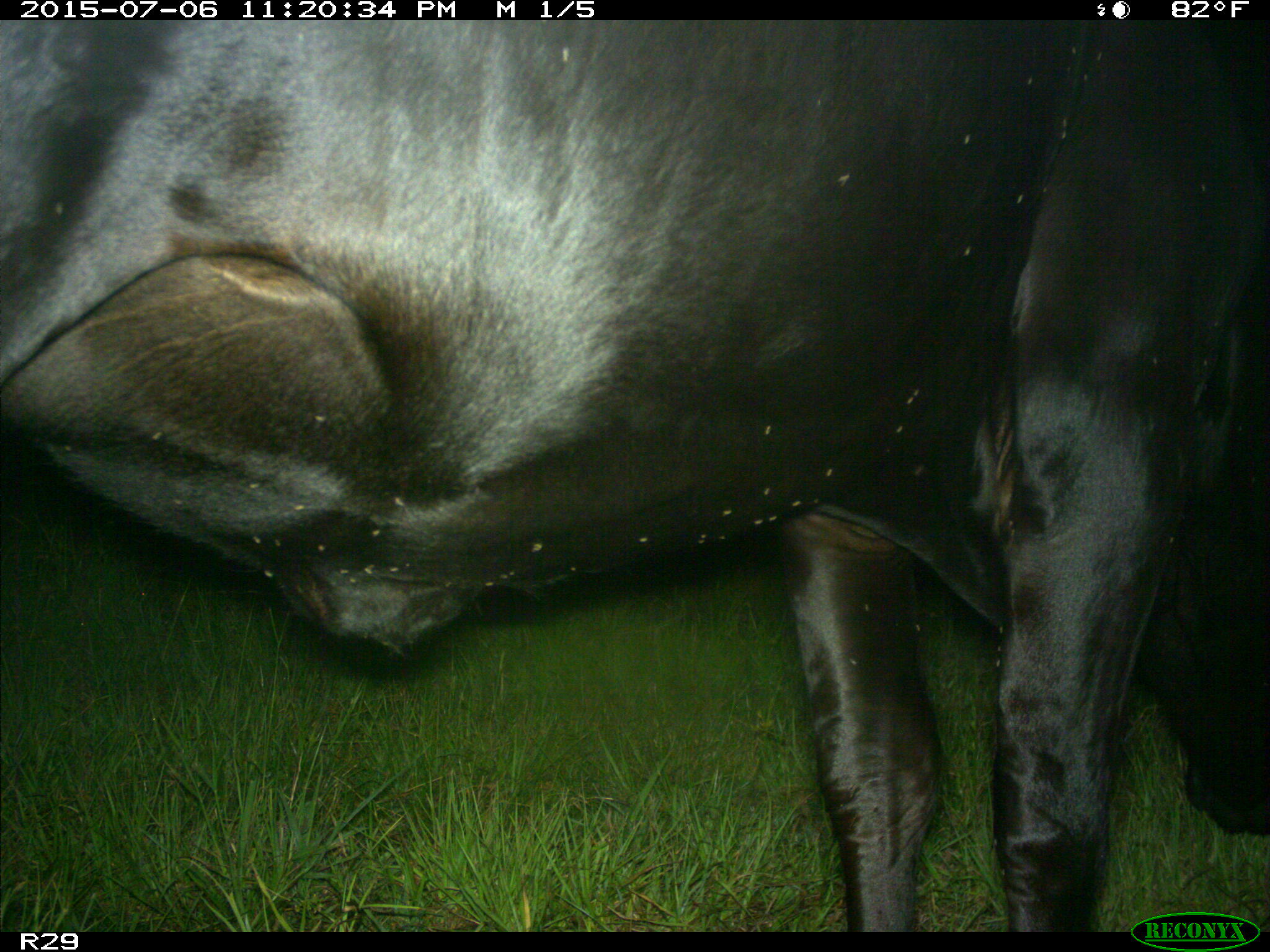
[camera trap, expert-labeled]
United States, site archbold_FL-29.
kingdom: Animalia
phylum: Chordata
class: Mammalia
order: Artiodactyla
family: Bovidae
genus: Bos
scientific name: Bos taurus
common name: domestic cow